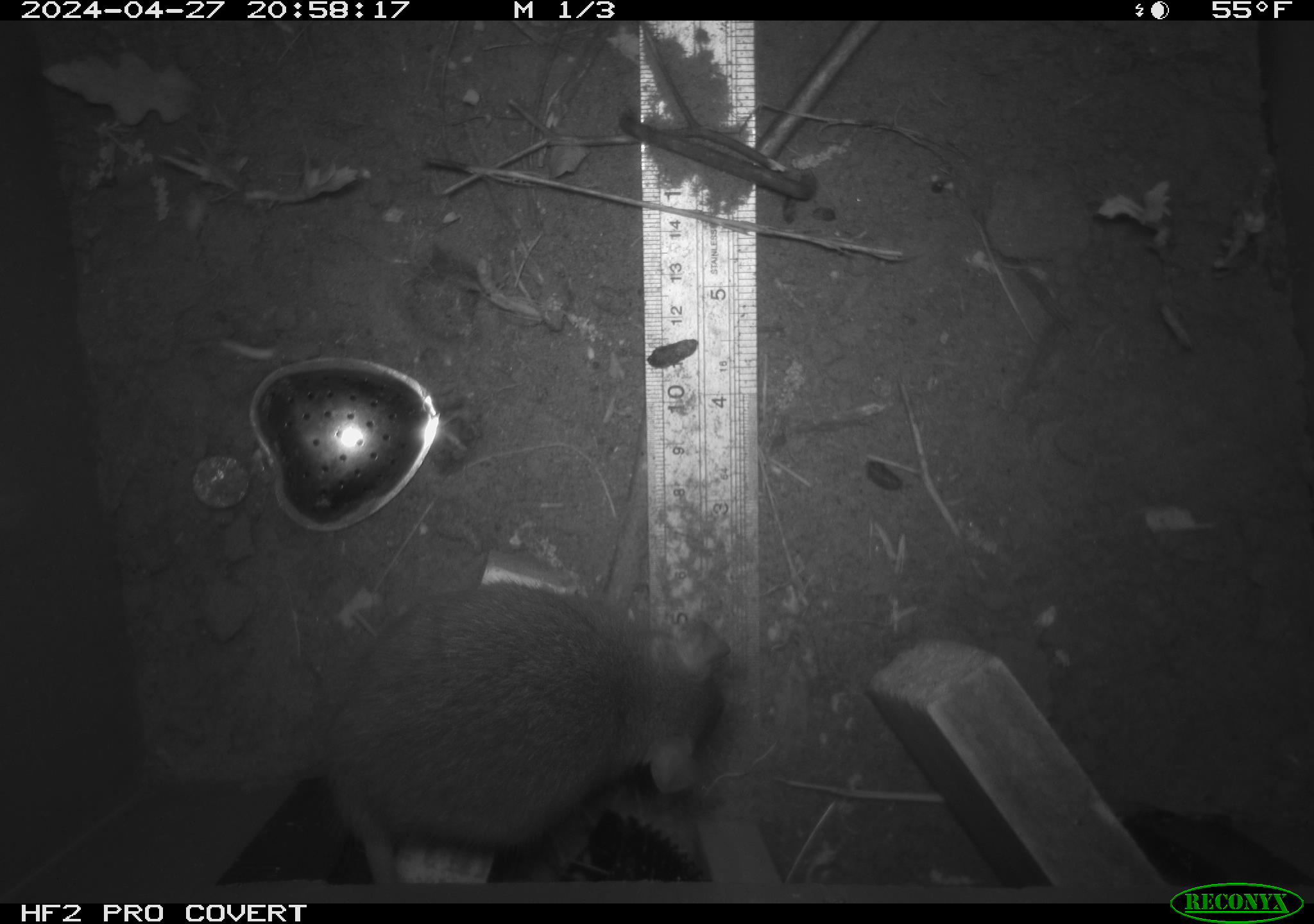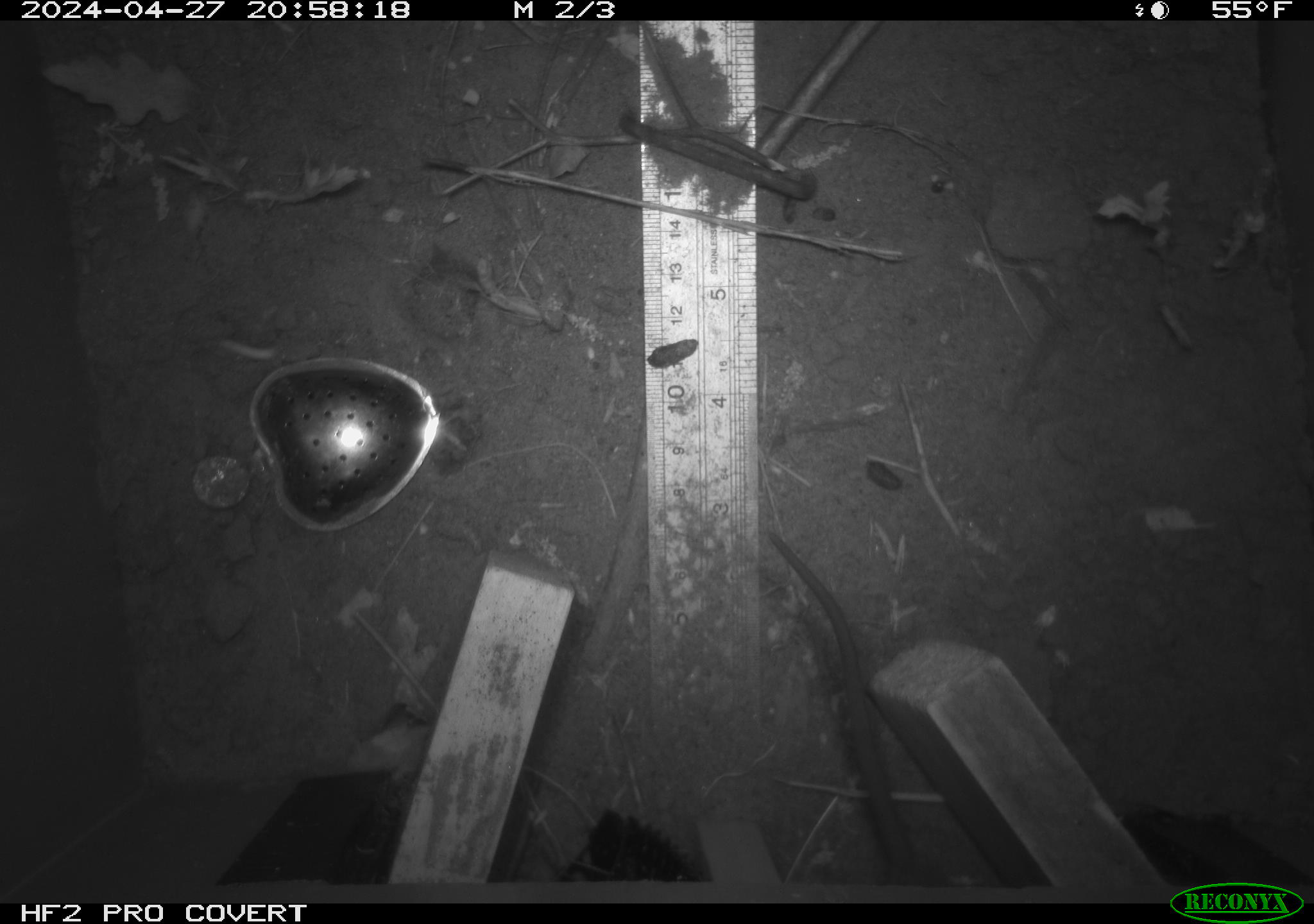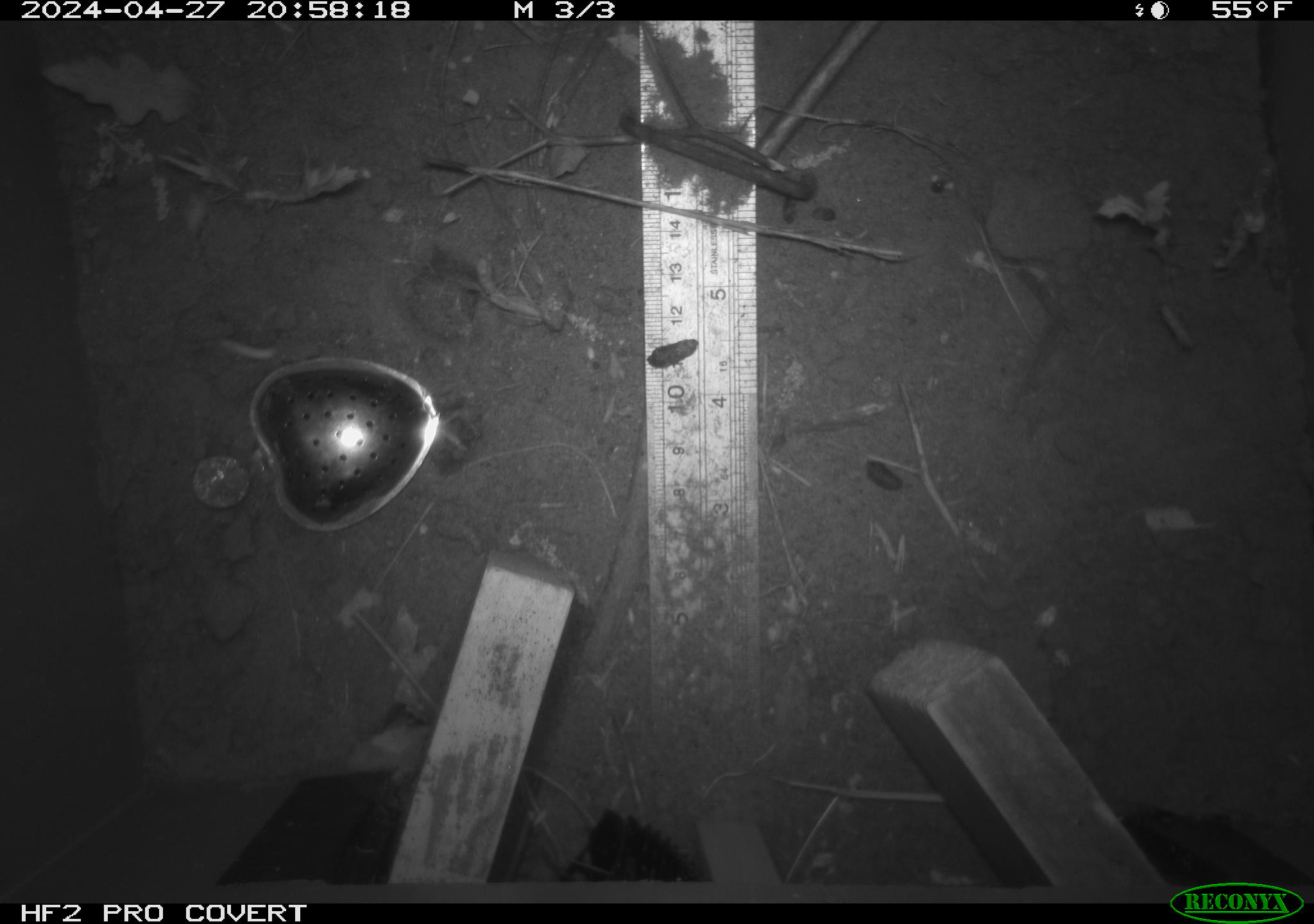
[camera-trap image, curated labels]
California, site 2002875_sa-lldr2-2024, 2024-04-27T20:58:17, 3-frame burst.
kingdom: Animalia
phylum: Chordata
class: Mammalia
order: Rodentia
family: Muridae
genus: Rattus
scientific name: Rattus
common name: rat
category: rattus species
Rattus species (rat) (Rattus).